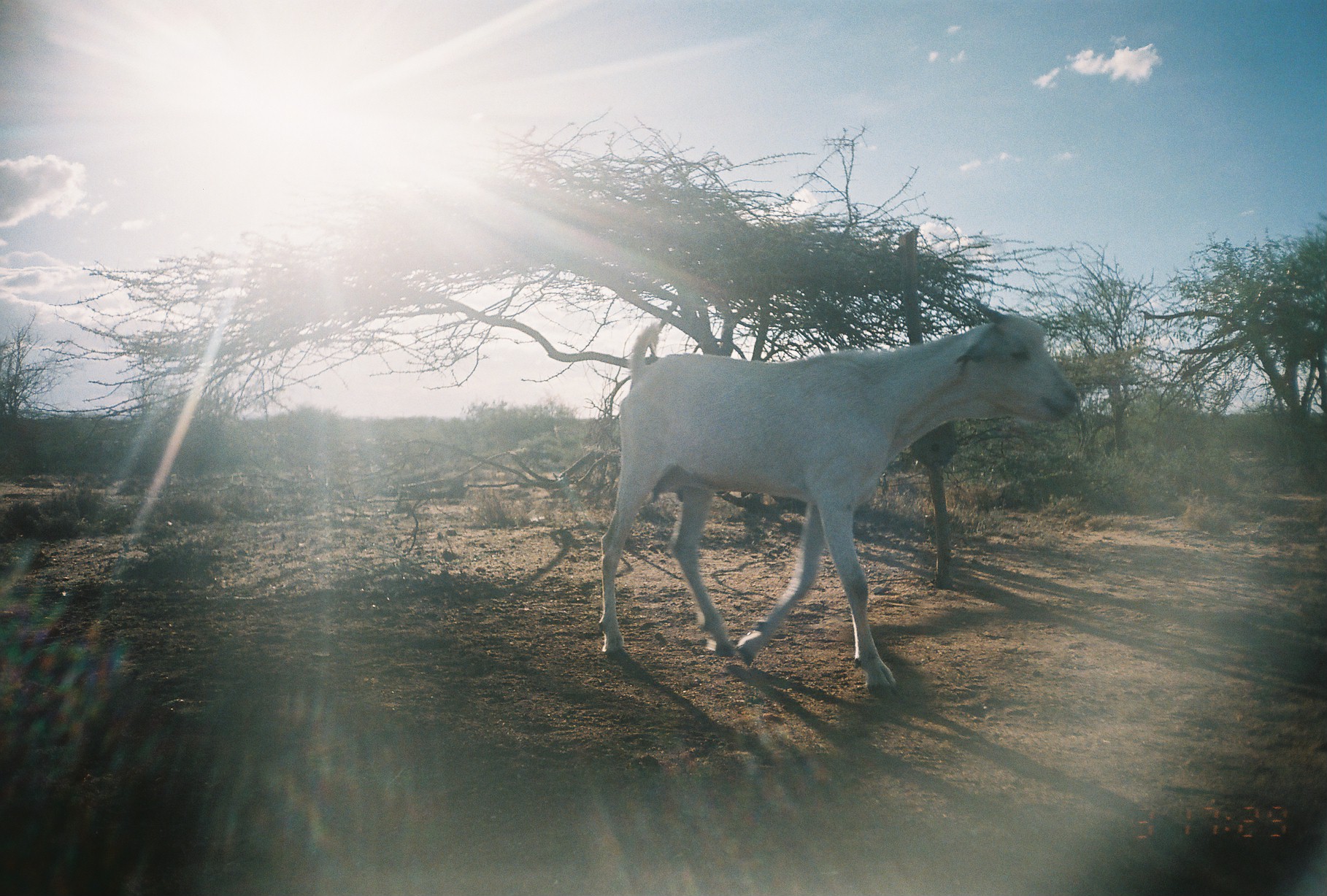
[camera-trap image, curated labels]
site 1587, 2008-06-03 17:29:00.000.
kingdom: Animalia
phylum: Chordata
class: Mammalia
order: Artiodactyla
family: Bovidae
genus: Capra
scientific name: Capra aegagrus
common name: wild goat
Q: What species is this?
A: Capra aegagrus (wild goat).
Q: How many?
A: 1.